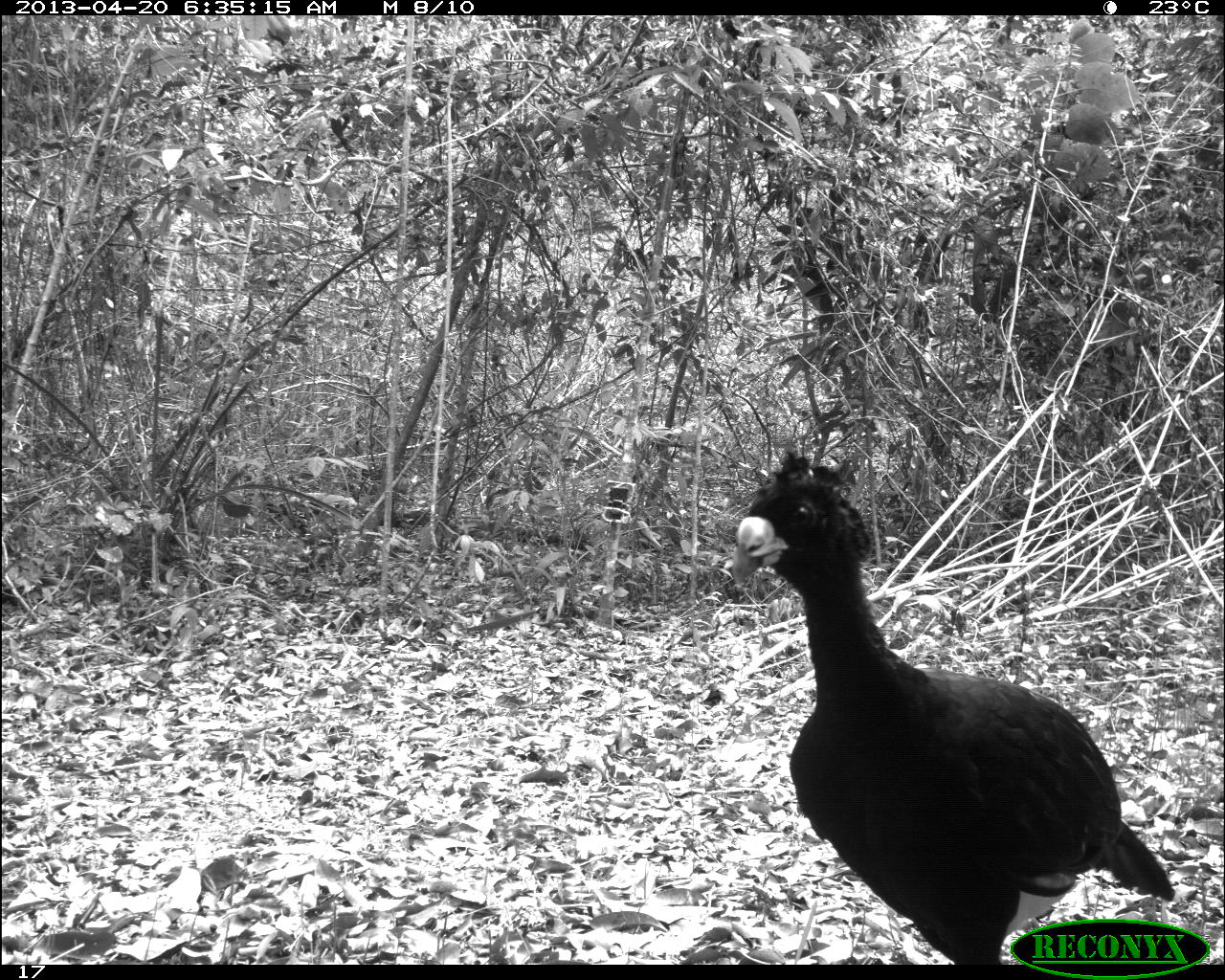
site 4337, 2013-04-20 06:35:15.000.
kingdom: Animalia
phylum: Chordata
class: Aves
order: Galliformes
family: Cracidae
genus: Crax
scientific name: Crax rubra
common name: great curassow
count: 1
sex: male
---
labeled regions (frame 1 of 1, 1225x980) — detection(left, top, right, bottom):
crax rubra: detection(730, 450, 1175, 963)